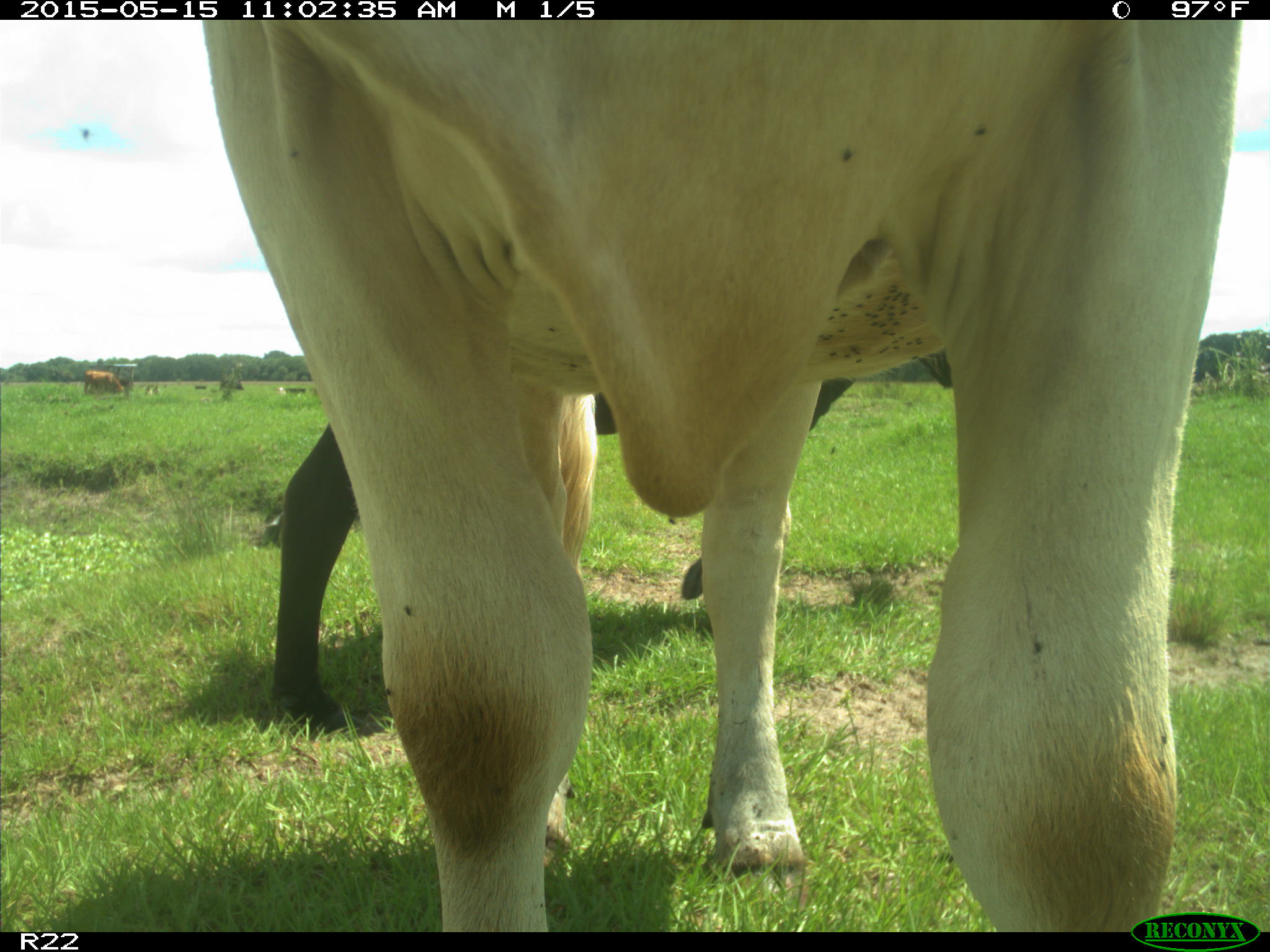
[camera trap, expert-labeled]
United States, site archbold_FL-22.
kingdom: Animalia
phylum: Chordata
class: Mammalia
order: Artiodactyla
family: Bovidae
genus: Bos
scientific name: Bos taurus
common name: domestic cow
Bos taurus (domestic cow).